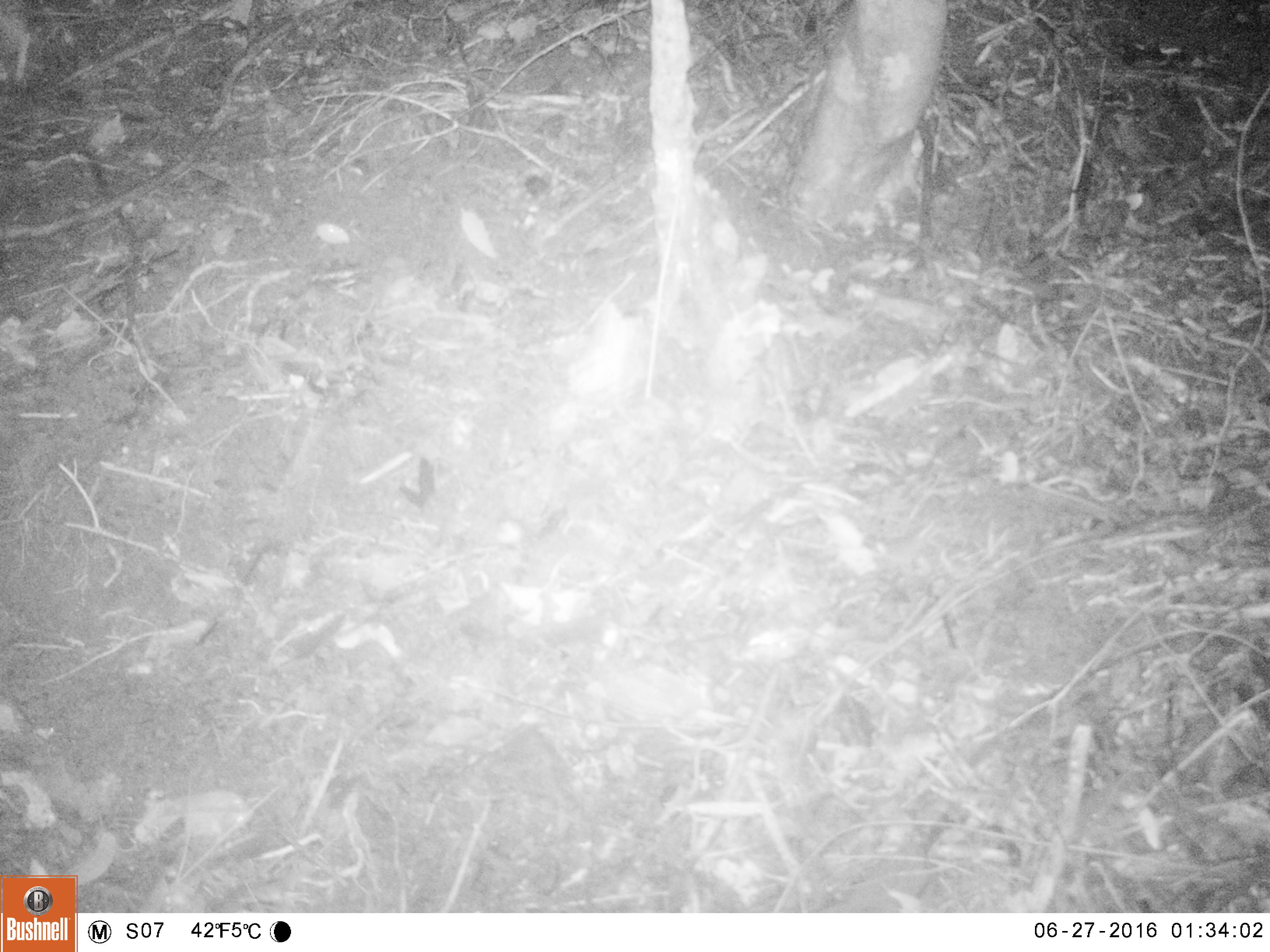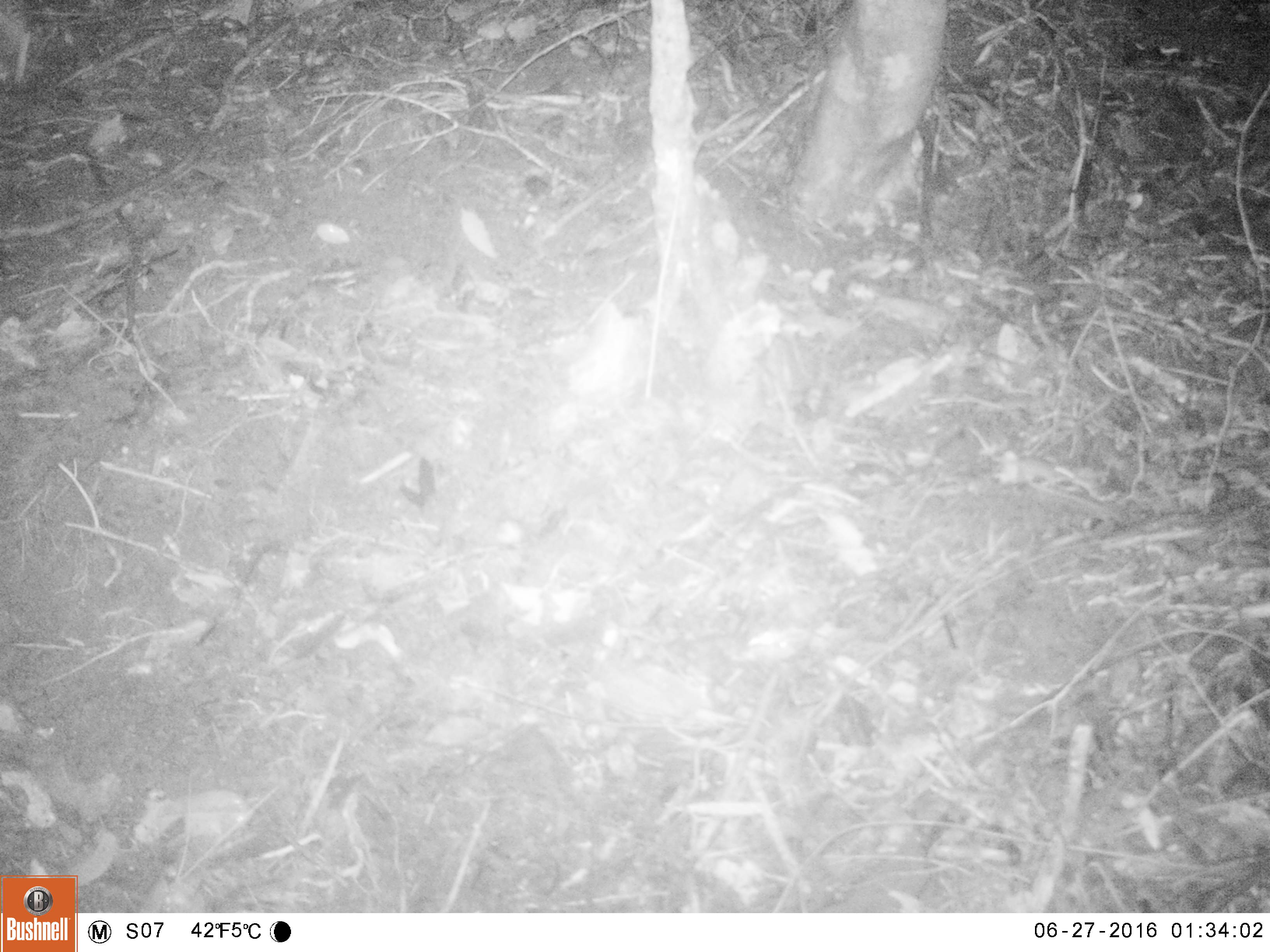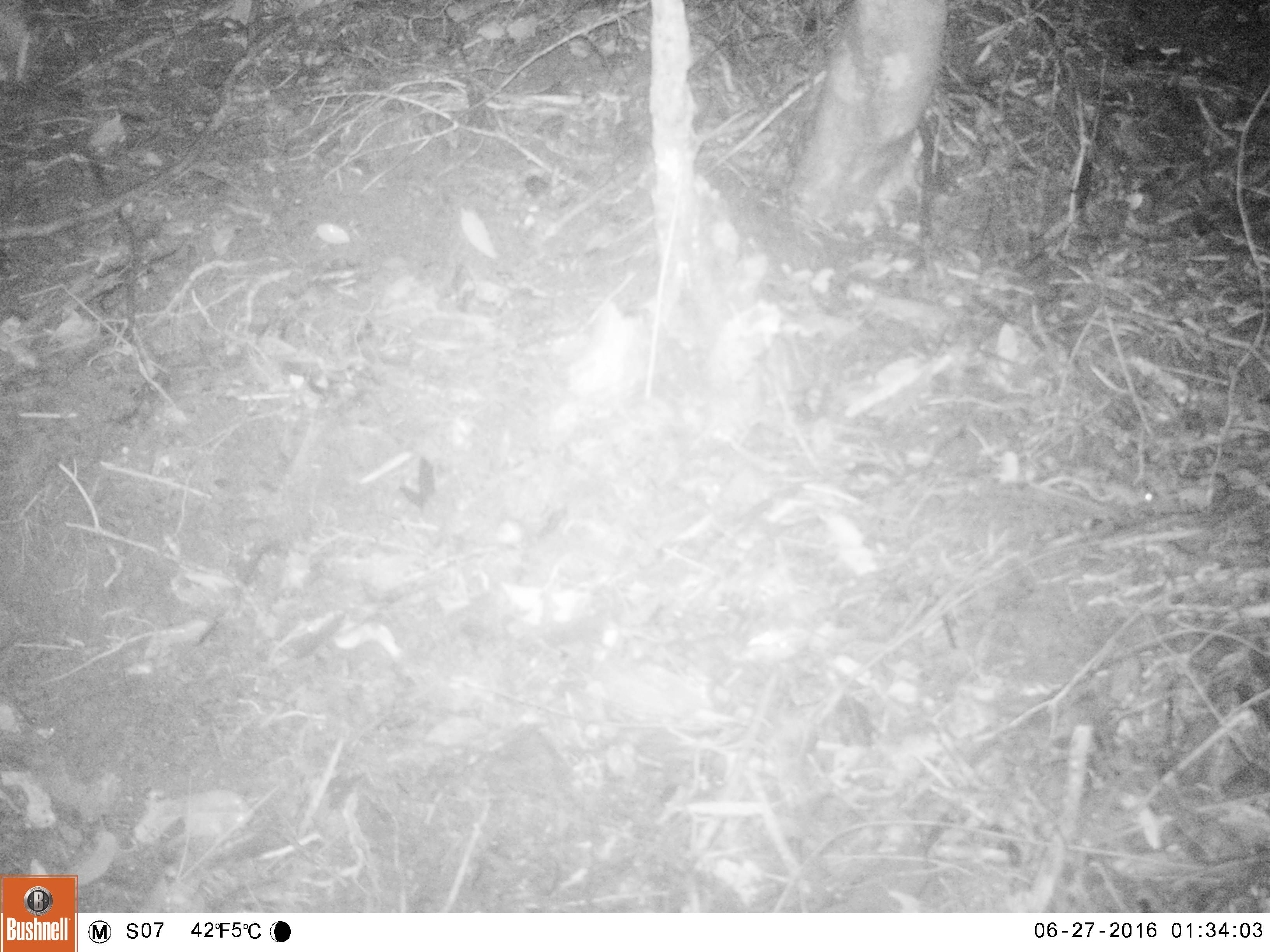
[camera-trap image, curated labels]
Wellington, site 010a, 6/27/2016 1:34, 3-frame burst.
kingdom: Animalia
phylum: Chordata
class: Mammalia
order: Rodentia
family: Muridae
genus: Mus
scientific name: Mus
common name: mouse